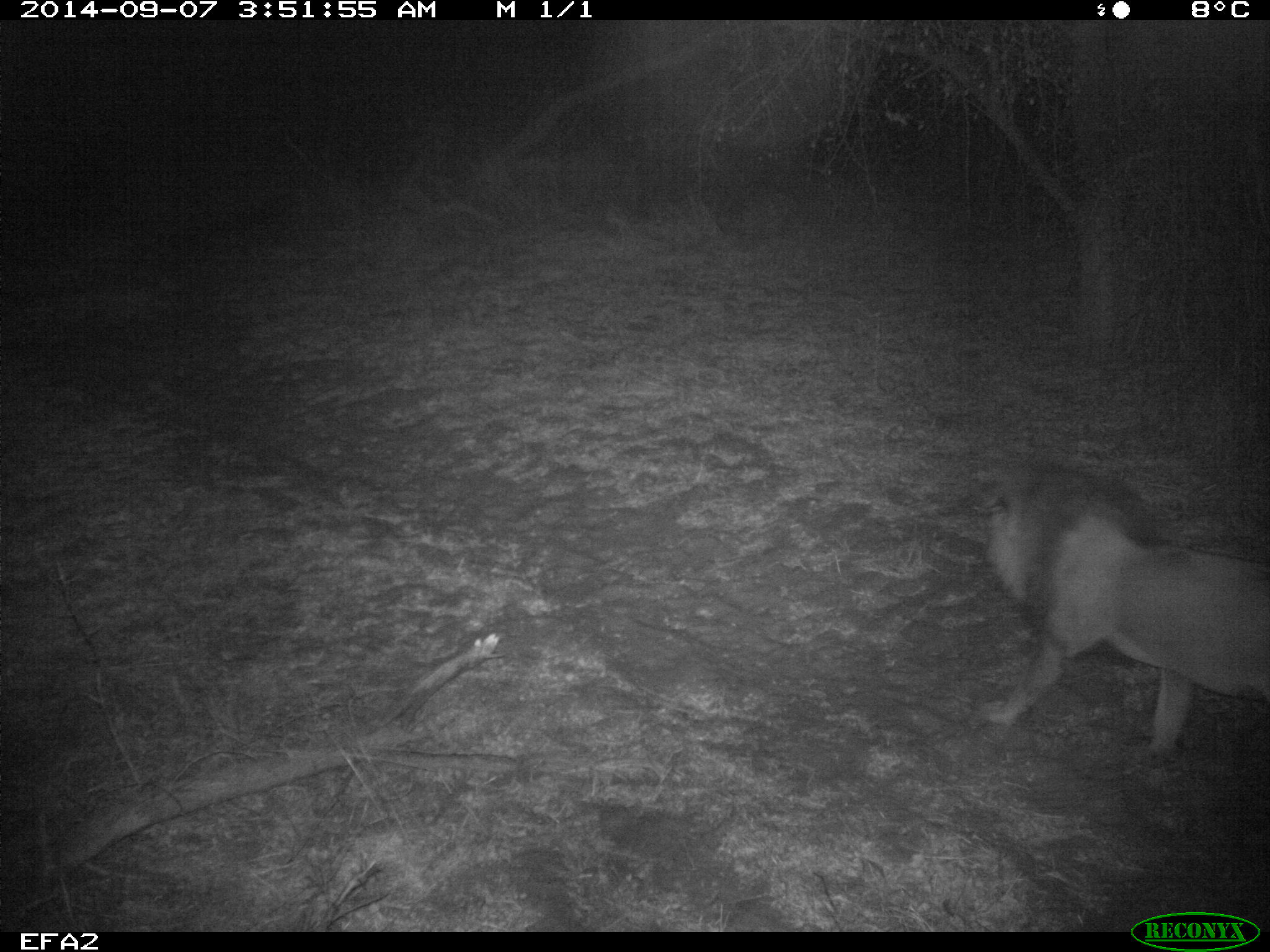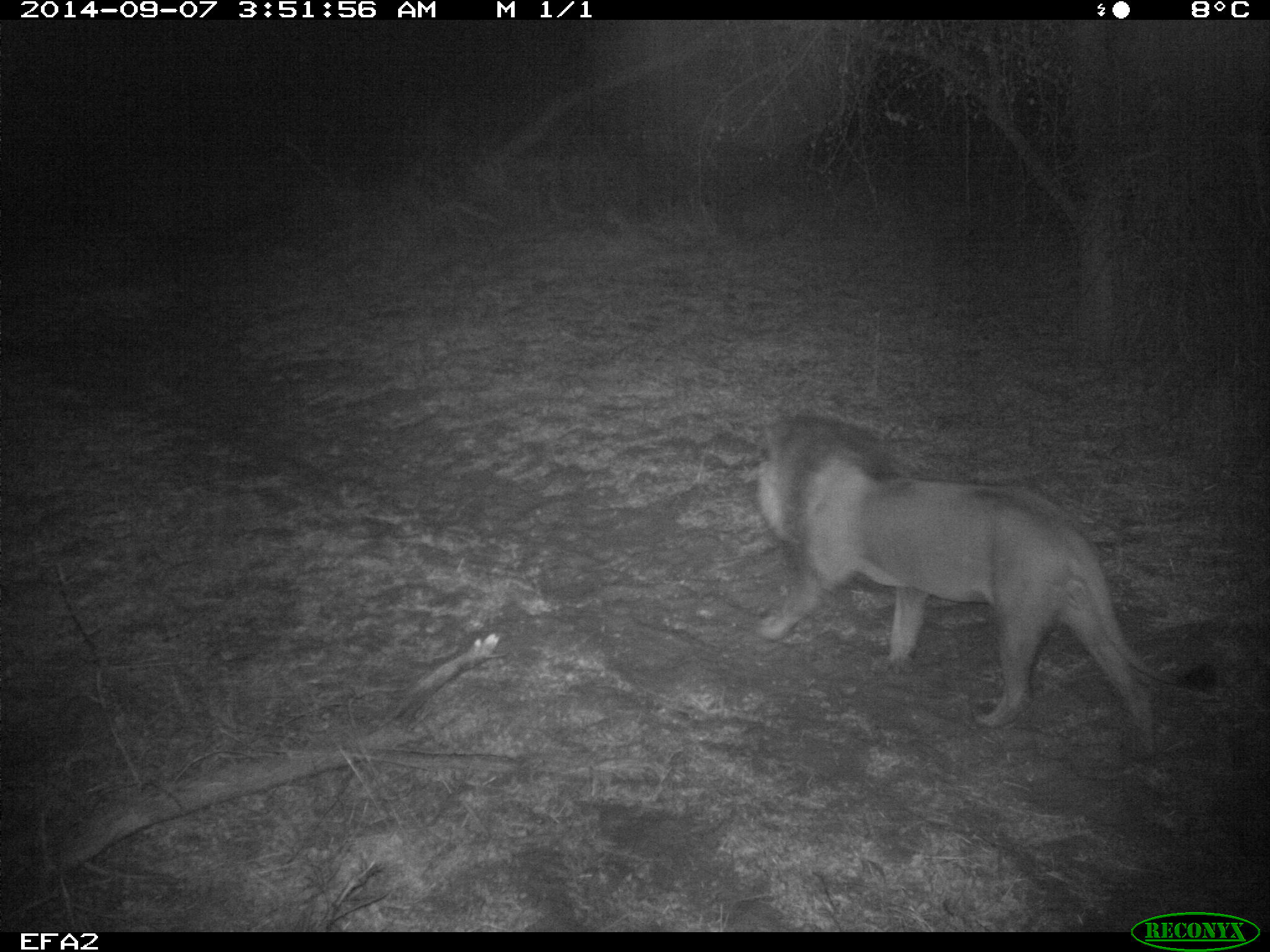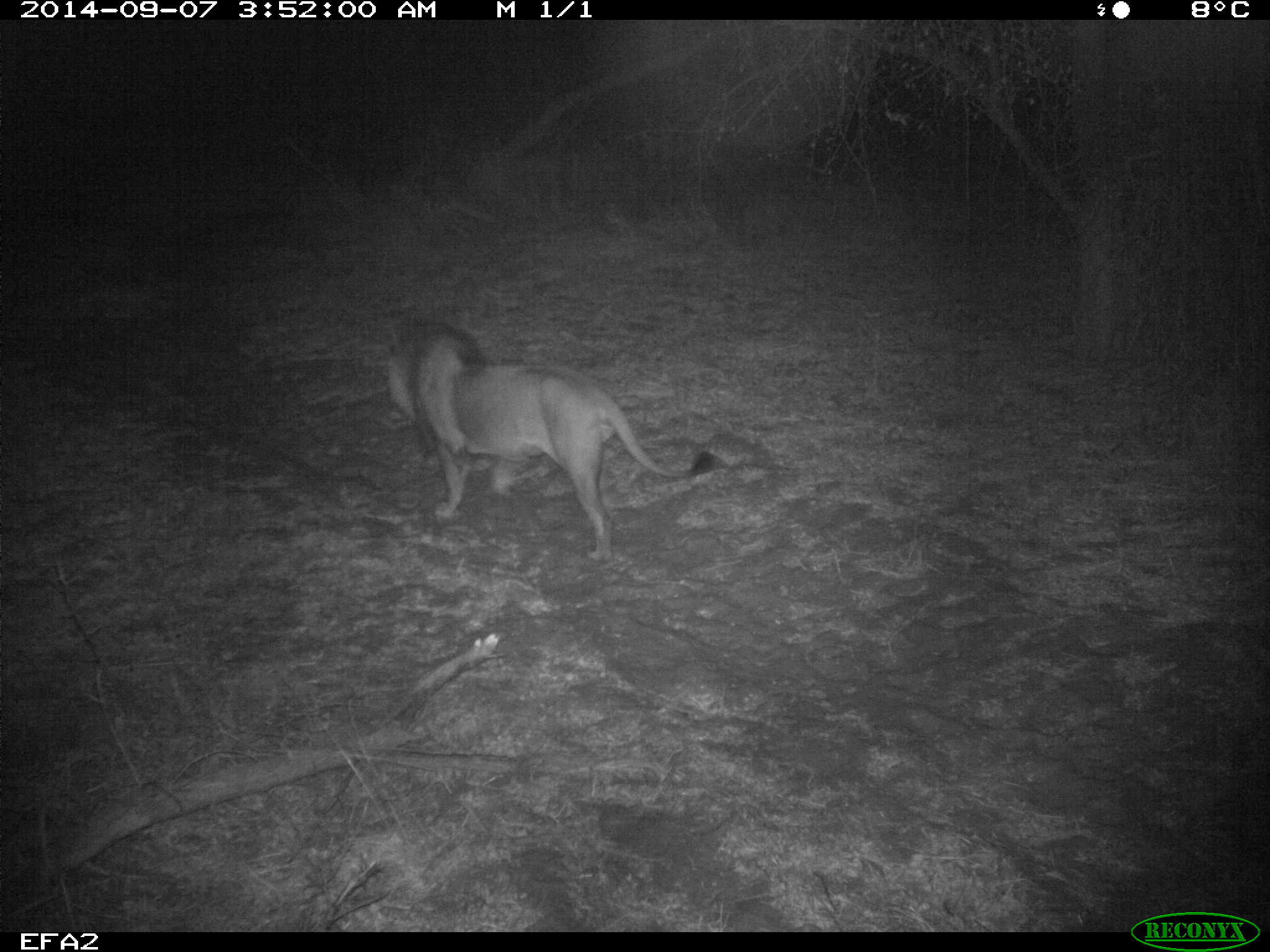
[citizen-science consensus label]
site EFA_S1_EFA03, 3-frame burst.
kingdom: Animalia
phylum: Chordata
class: Mammalia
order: Carnivora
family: Felidae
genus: Panthera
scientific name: Panthera leo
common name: lion male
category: lionmale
Lionmale (lion male) (Panthera leo), count 1. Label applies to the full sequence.